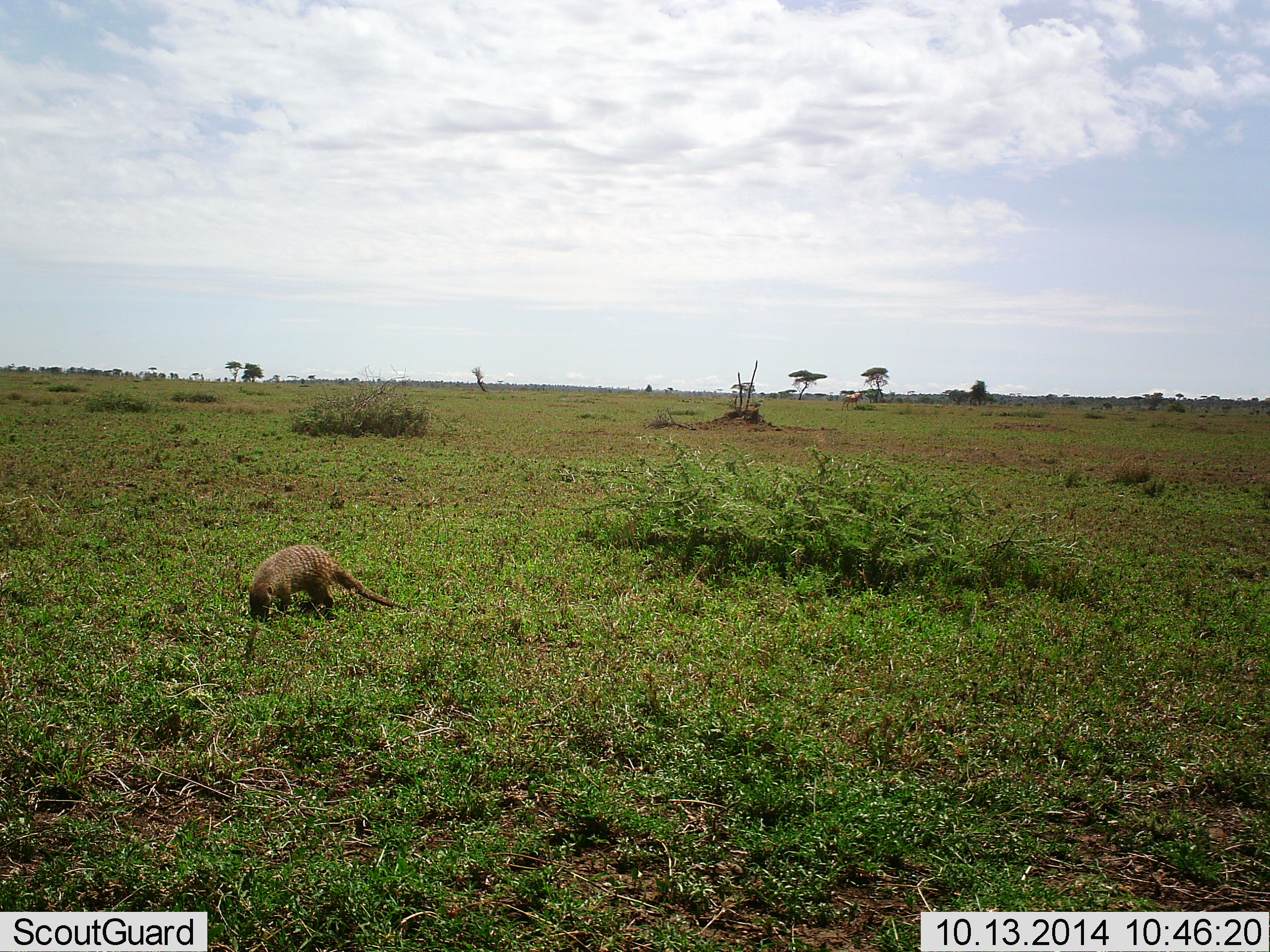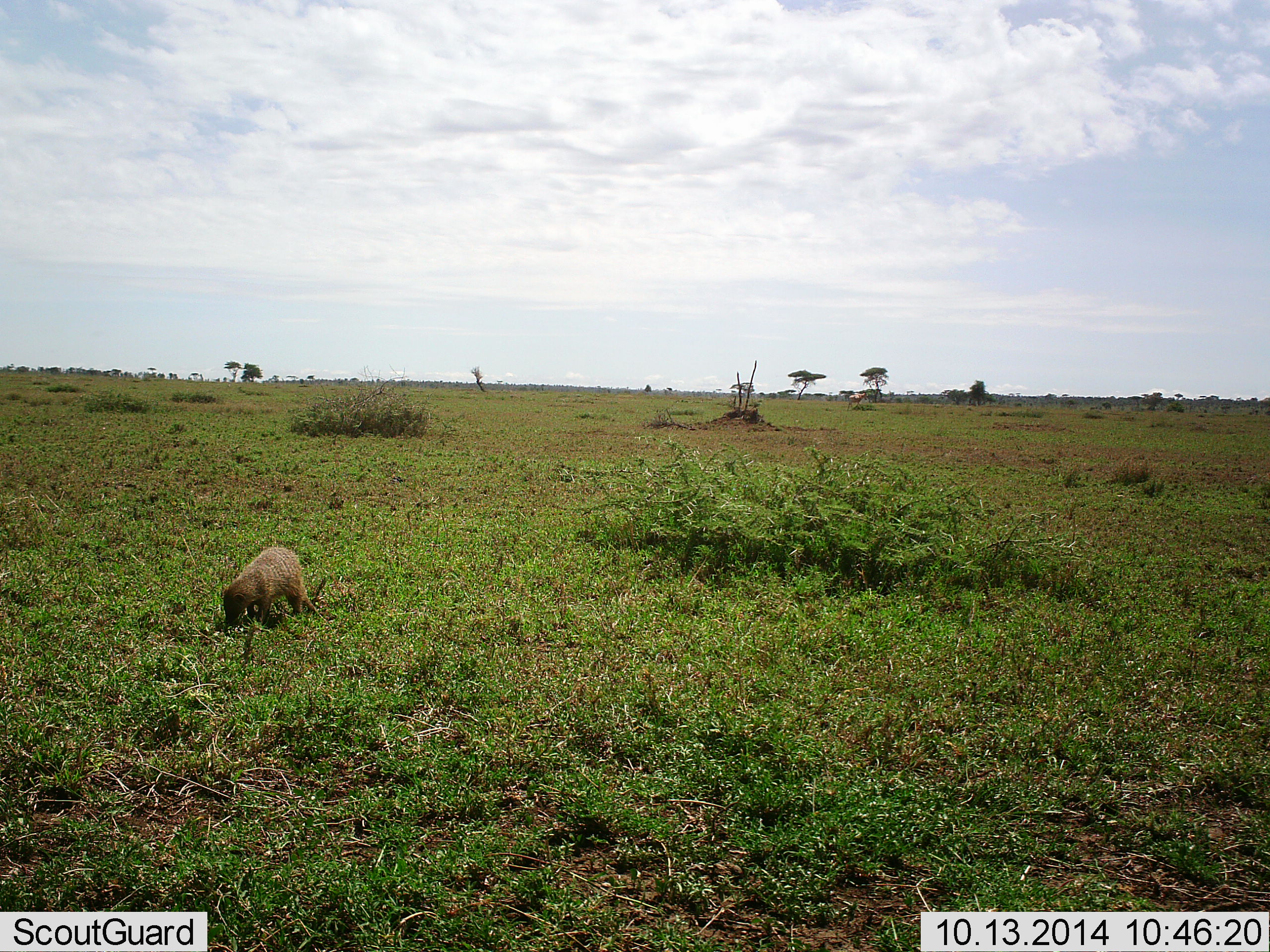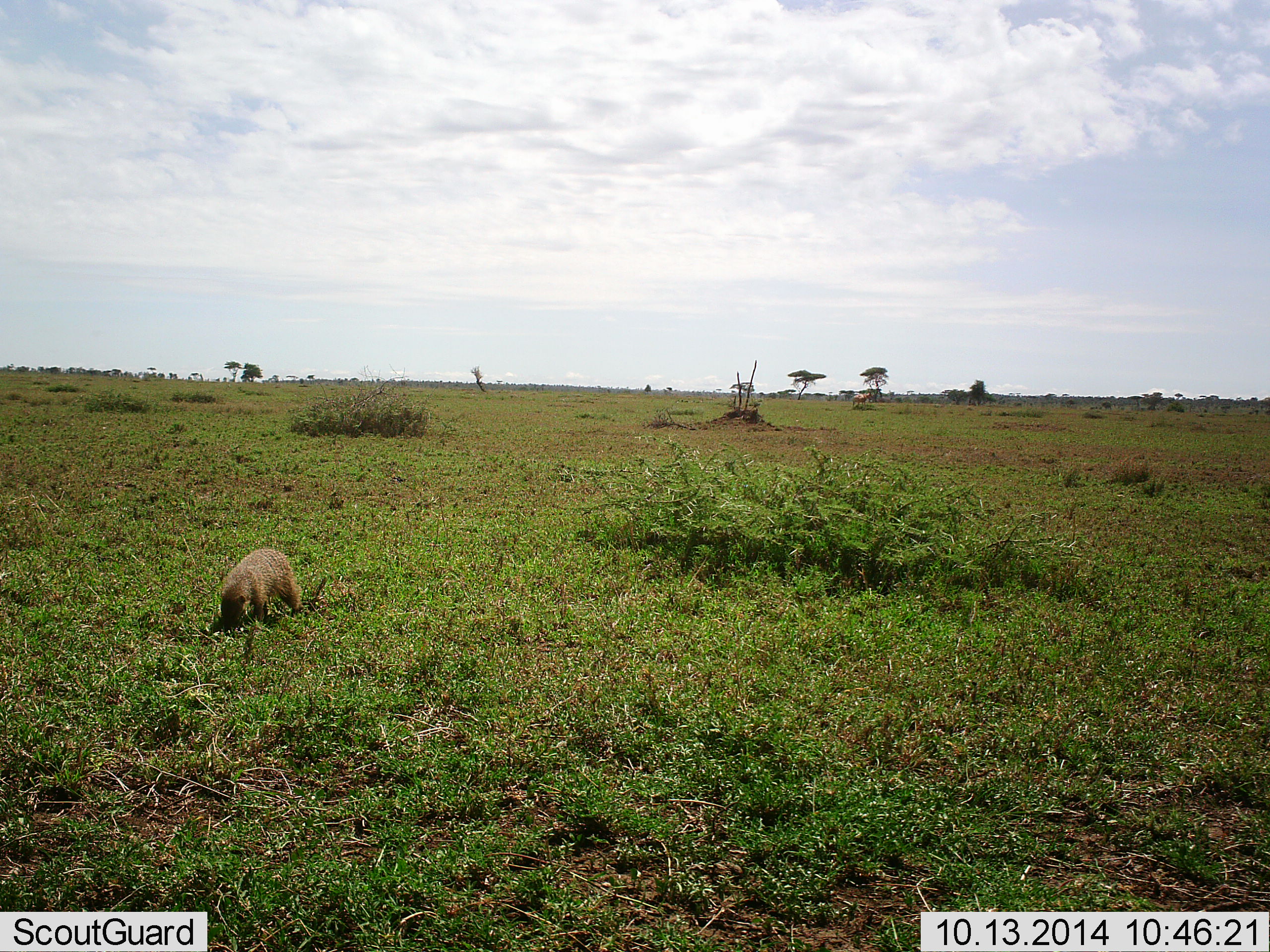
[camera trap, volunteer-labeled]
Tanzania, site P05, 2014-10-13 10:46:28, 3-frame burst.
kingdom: Animalia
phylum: Chordata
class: Mammalia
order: Carnivora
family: Herpestidae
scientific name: Herpestidae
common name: mongoose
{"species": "mongoose (Herpestidae)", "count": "1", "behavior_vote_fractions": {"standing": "0%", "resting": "0%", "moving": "58%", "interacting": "0%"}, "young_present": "0%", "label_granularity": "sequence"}